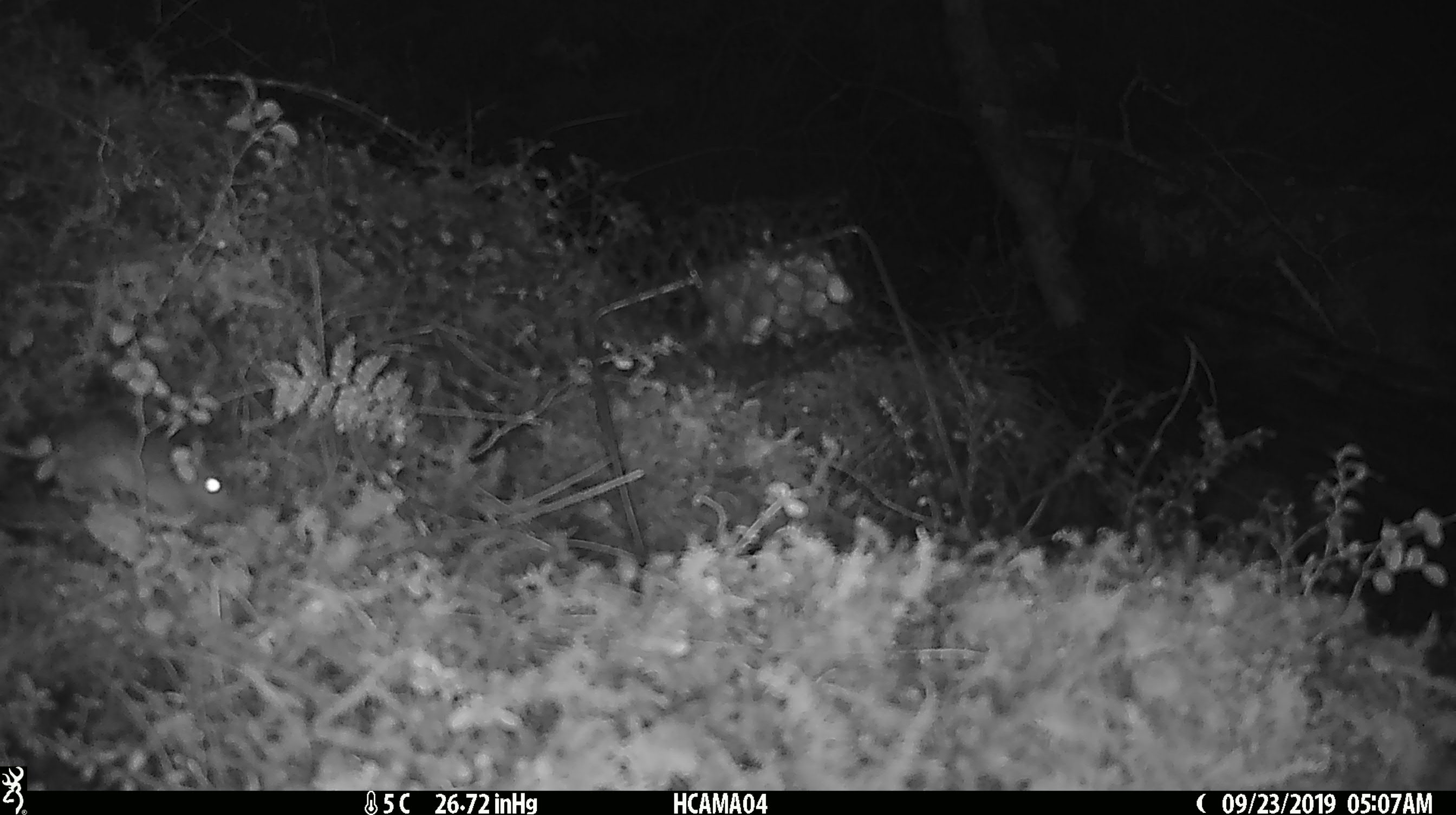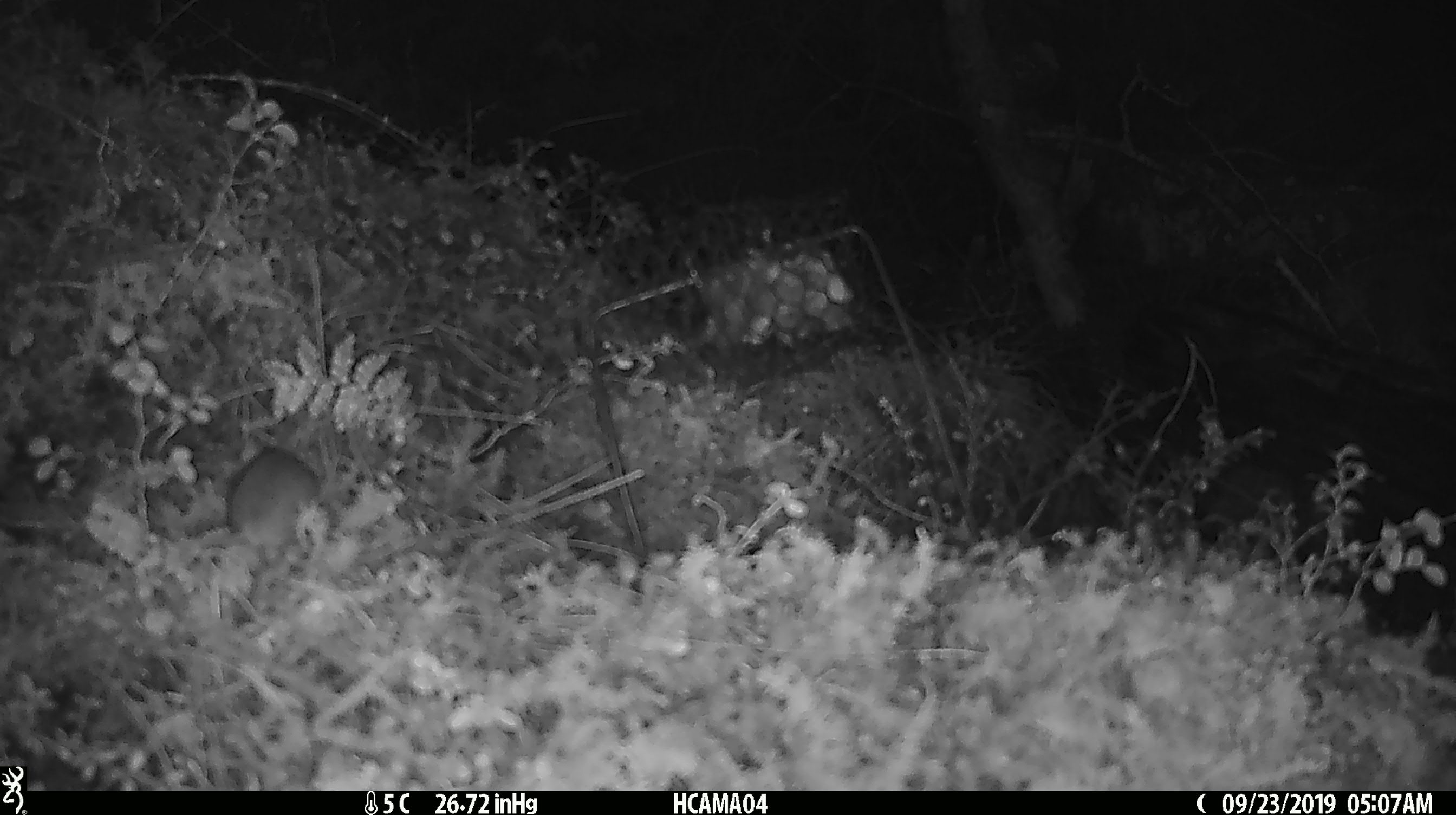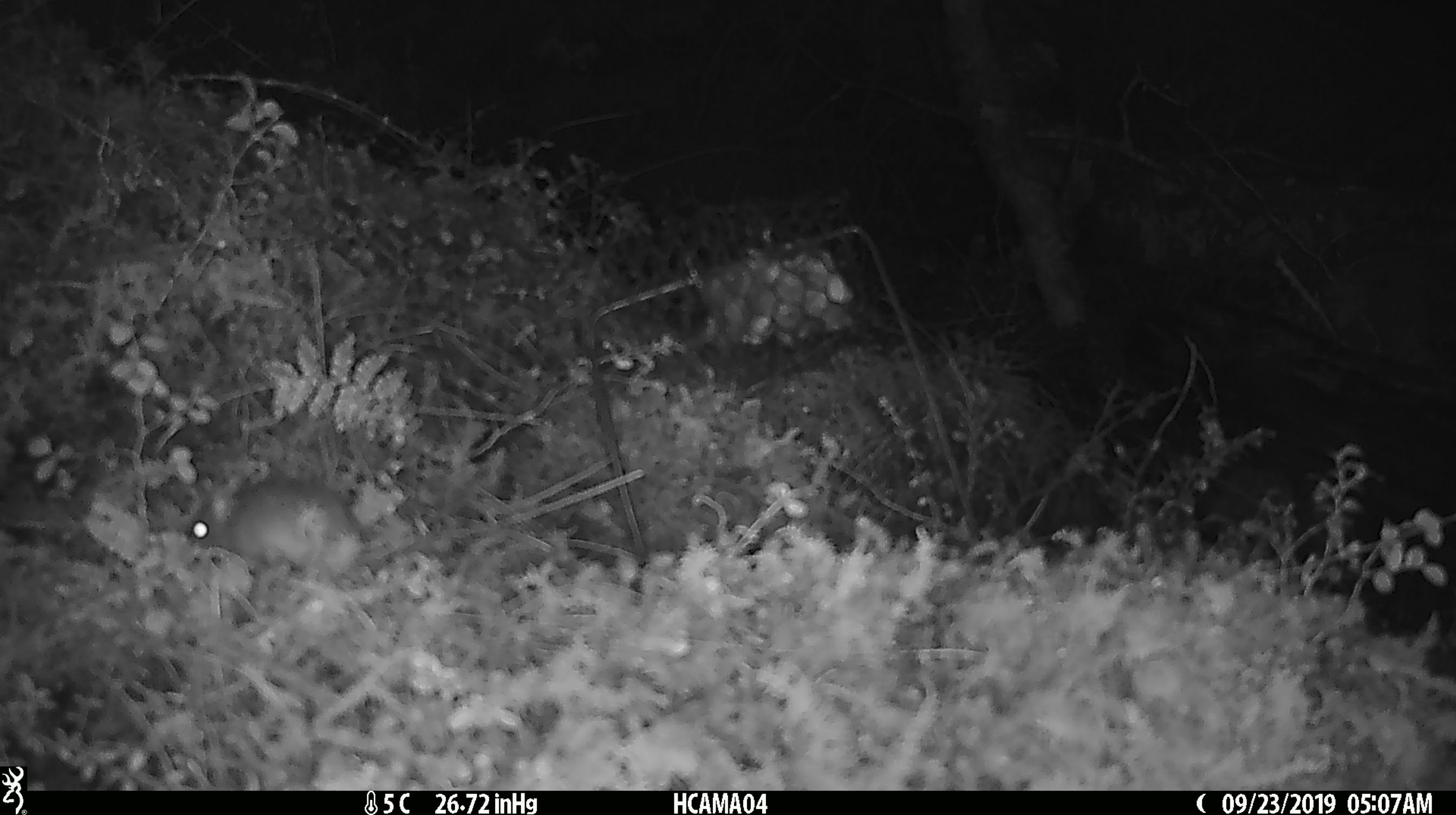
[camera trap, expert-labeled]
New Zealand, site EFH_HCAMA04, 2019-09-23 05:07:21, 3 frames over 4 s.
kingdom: Animalia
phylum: Chordata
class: Mammalia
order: Rodentia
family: Muridae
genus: Mus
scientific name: Mus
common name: mouse